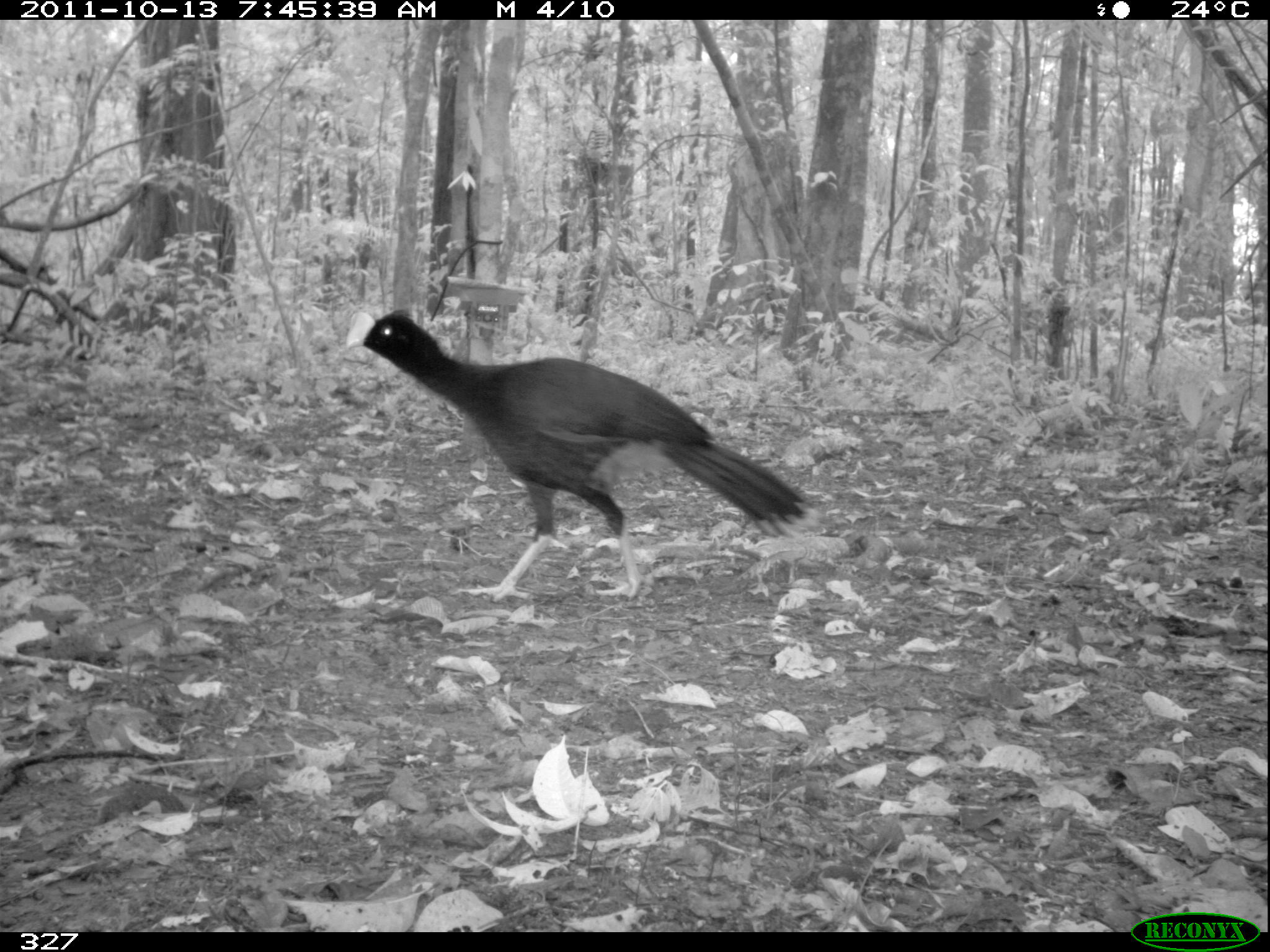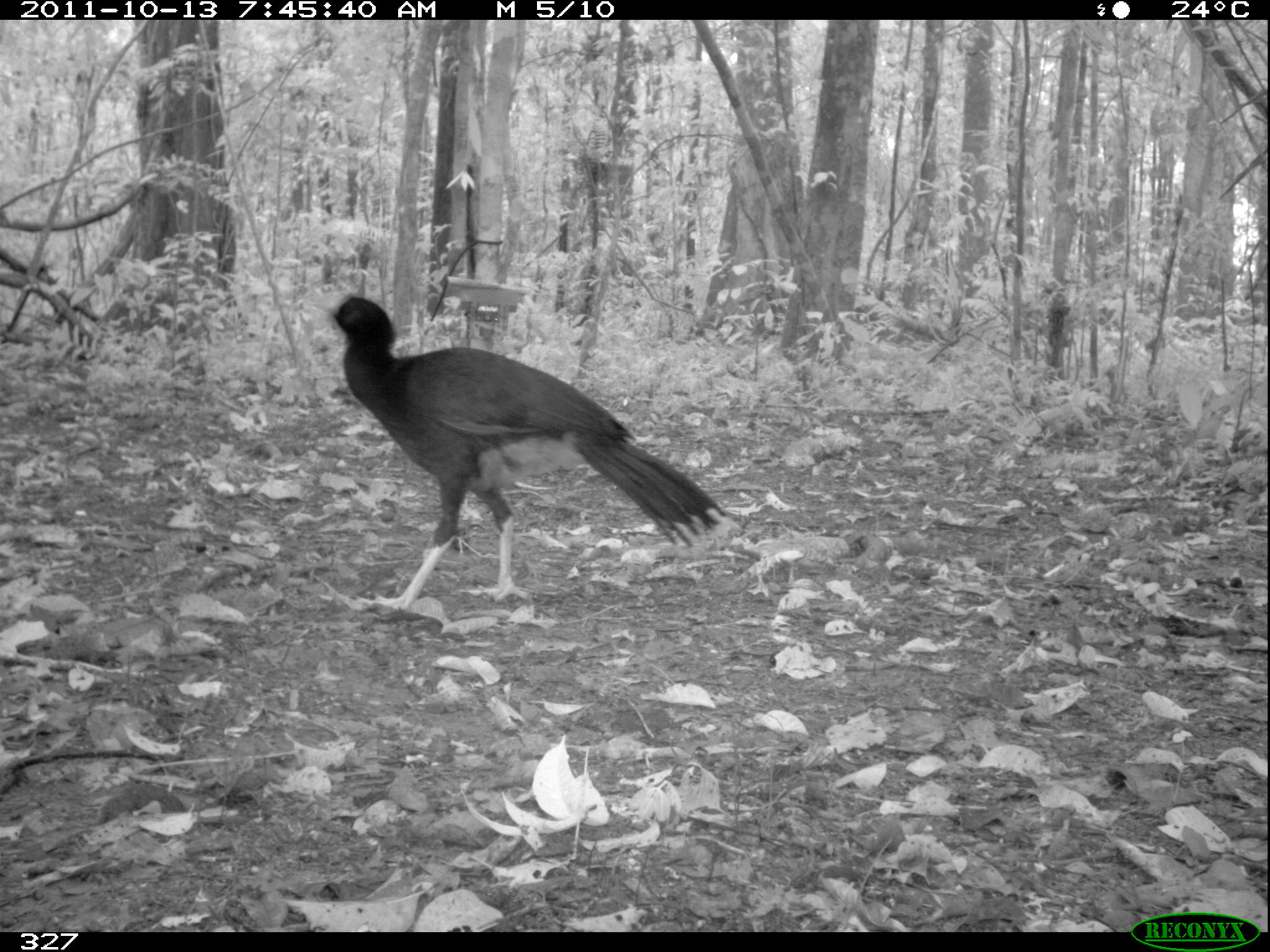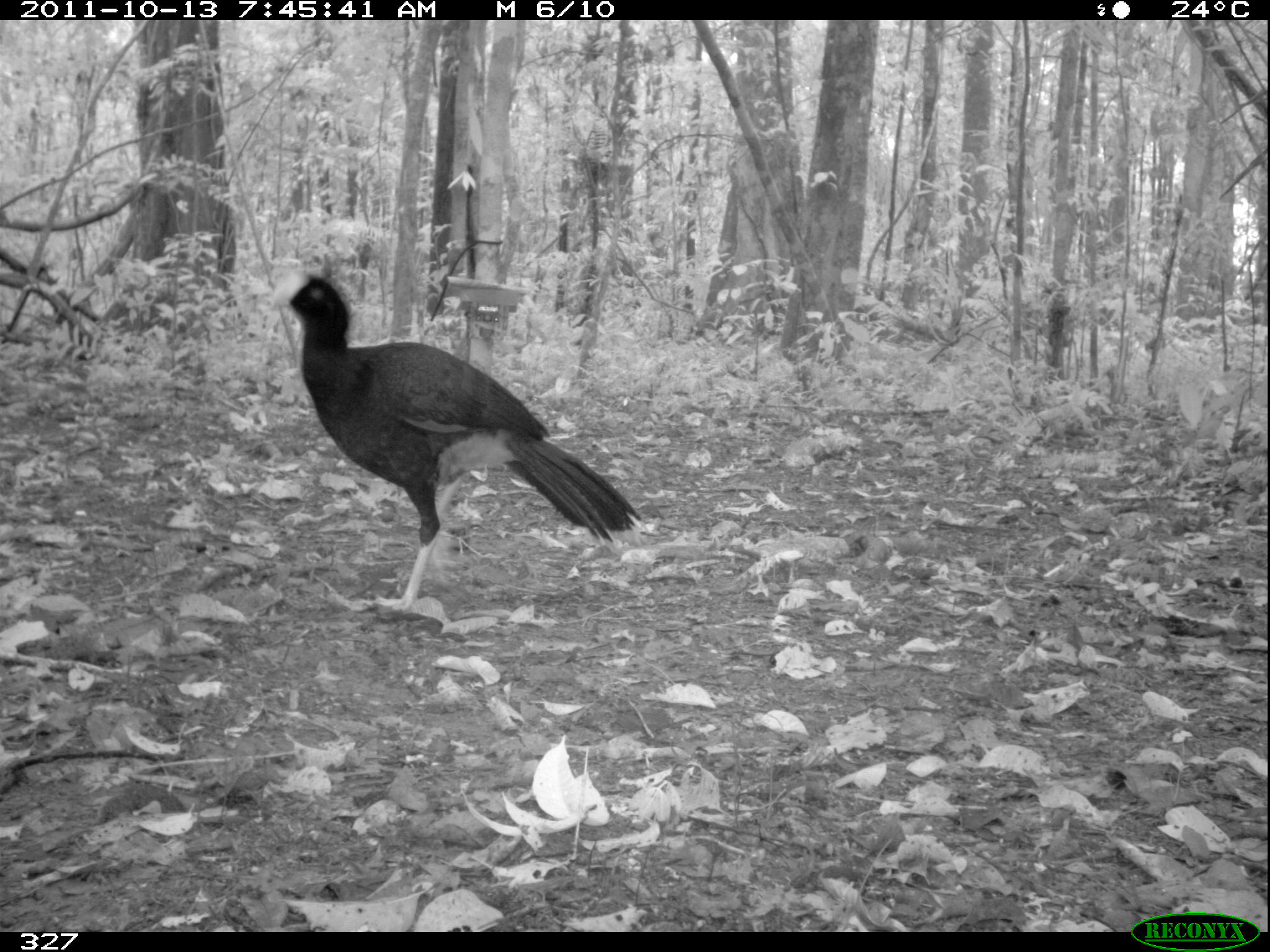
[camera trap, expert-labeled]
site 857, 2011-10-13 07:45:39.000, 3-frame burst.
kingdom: Animalia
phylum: Chordata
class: Aves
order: Galliformes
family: Cracidae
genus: Mitu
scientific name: Mitu tuberosum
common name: razor-billed curassow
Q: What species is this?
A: Mitu tuberosum (razor-billed curassow).